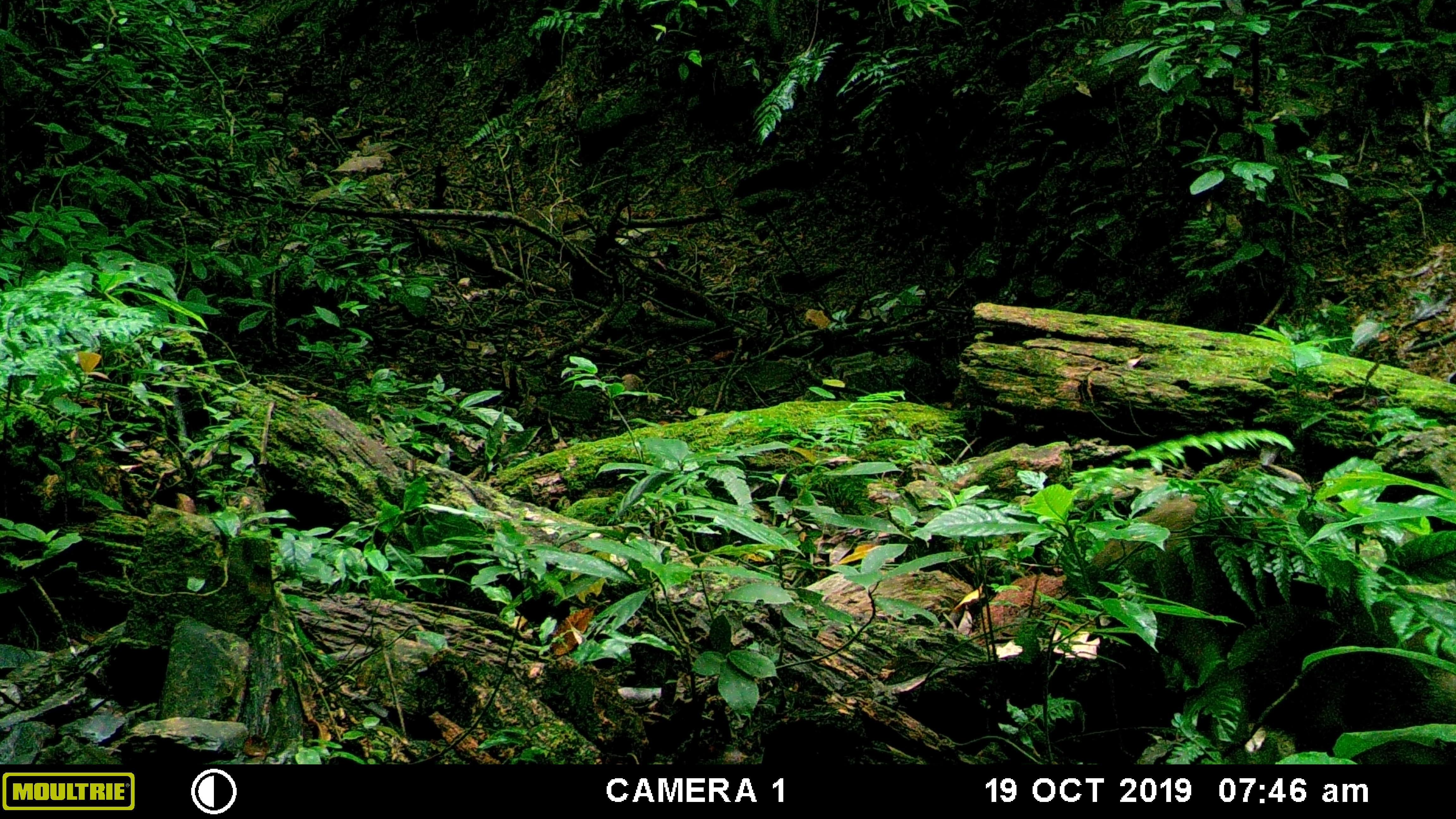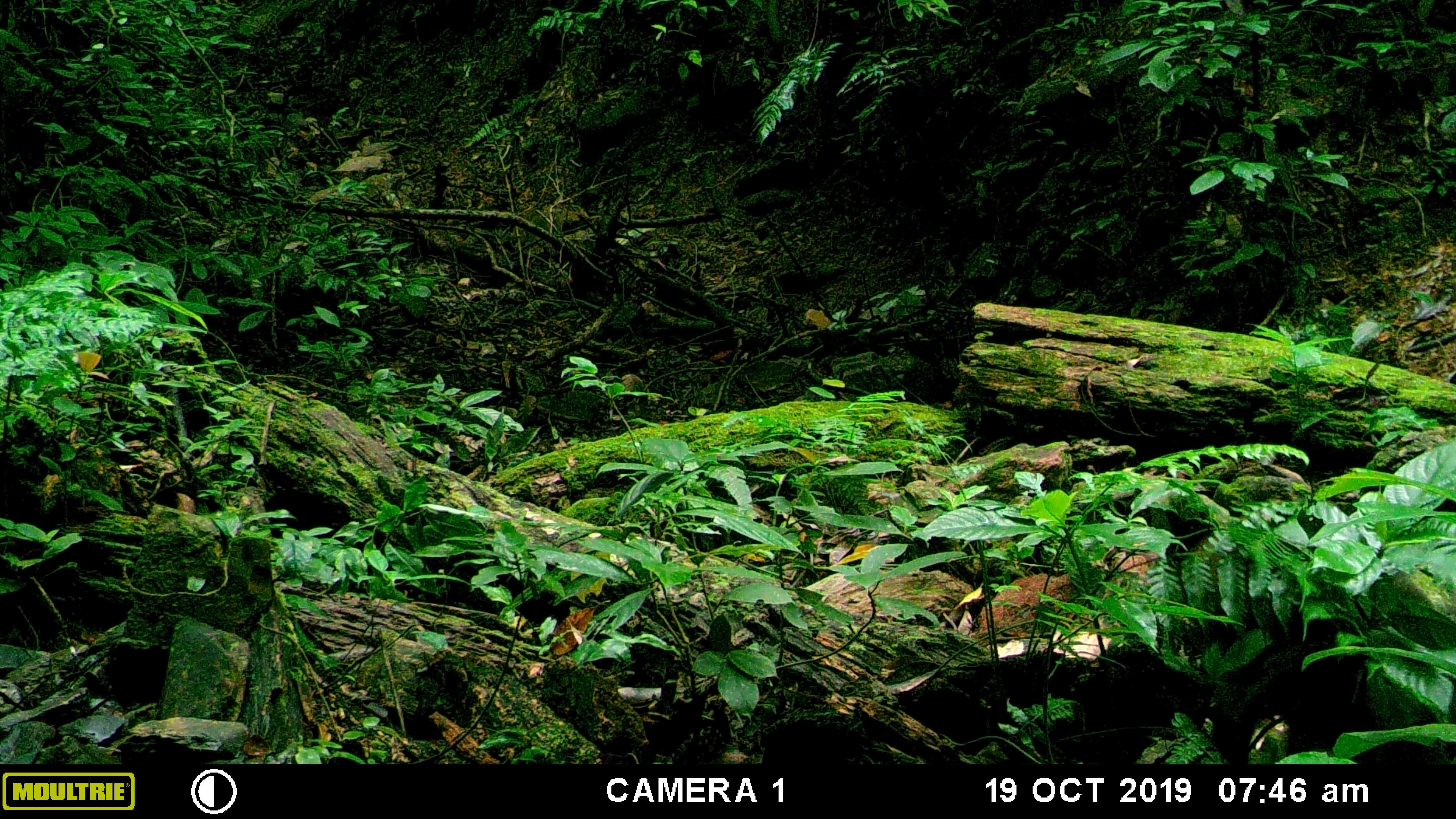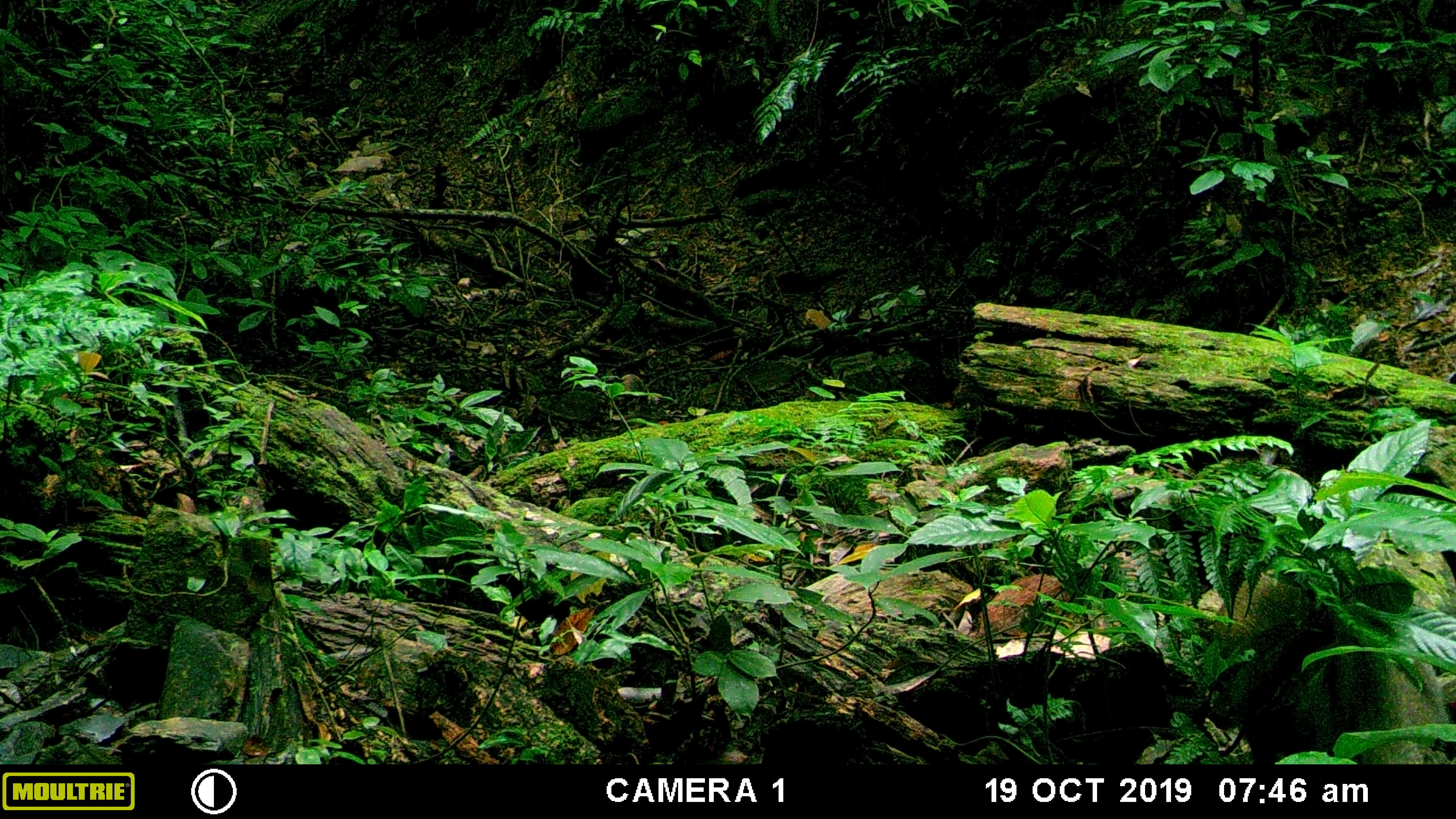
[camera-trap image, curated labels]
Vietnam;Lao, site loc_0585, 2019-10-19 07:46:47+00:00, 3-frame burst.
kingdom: Animalia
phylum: Chordata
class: Mammalia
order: Artiodactyla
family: Suidae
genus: Sus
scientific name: Sus scrofa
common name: eurasian wild pig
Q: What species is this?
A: Eurasian wild pig (Sus scrofa).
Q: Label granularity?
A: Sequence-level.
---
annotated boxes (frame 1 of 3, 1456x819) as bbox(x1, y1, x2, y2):
eurasian wild pig: bbox(1090, 495, 1456, 764)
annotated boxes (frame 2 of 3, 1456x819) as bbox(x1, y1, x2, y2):
eurasian wild pig: bbox(1184, 532, 1456, 765)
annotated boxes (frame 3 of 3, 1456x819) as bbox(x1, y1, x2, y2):
eurasian wild pig: bbox(1219, 529, 1456, 763)